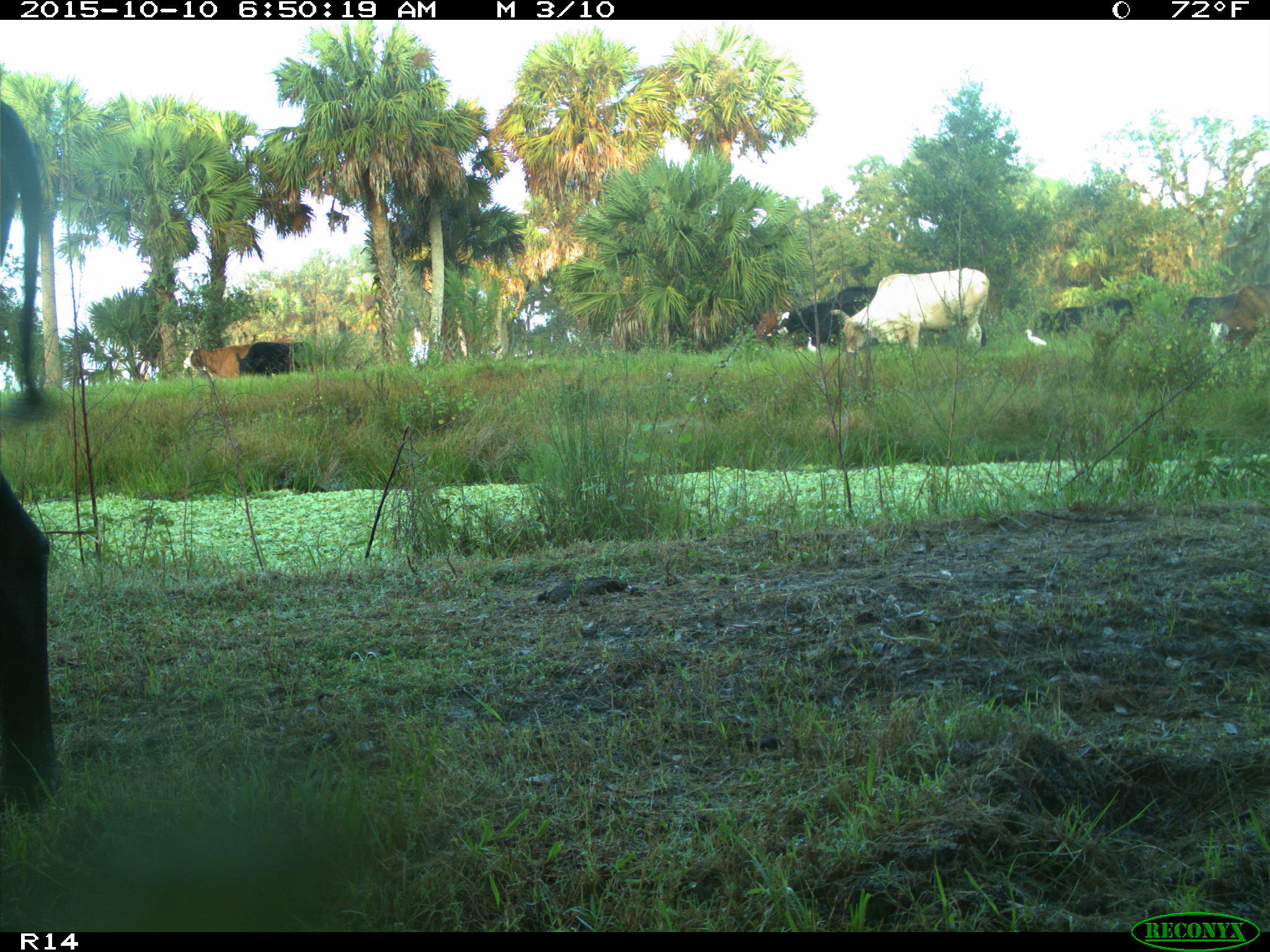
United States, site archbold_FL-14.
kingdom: Animalia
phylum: Chordata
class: Mammalia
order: Artiodactyla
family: Bovidae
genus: Bos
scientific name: Bos taurus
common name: domestic cow